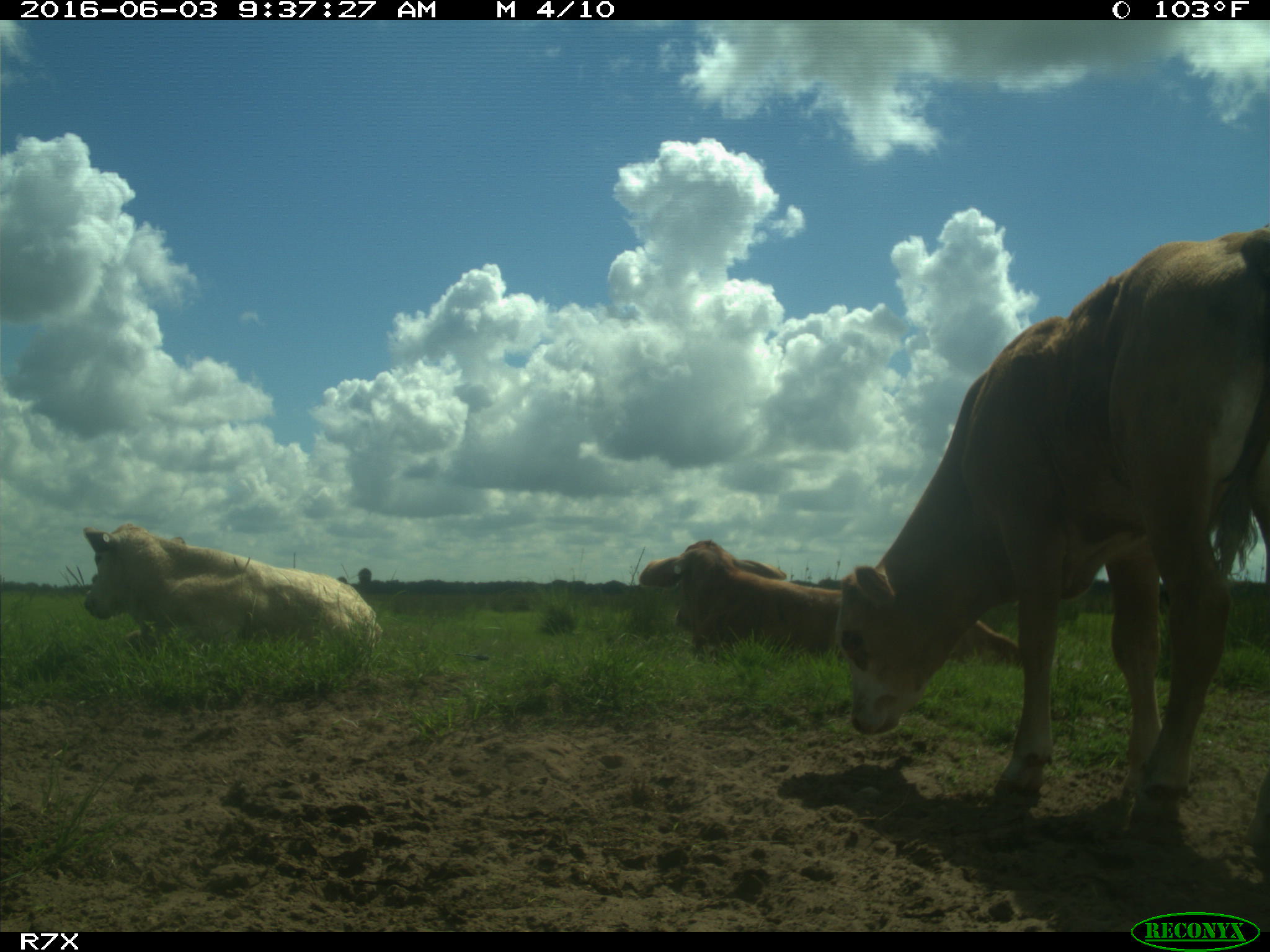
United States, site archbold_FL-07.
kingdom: Animalia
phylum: Chordata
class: Mammalia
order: Artiodactyla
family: Bovidae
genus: Bos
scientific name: Bos taurus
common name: domestic cow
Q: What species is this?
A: Bos taurus (domestic cow).